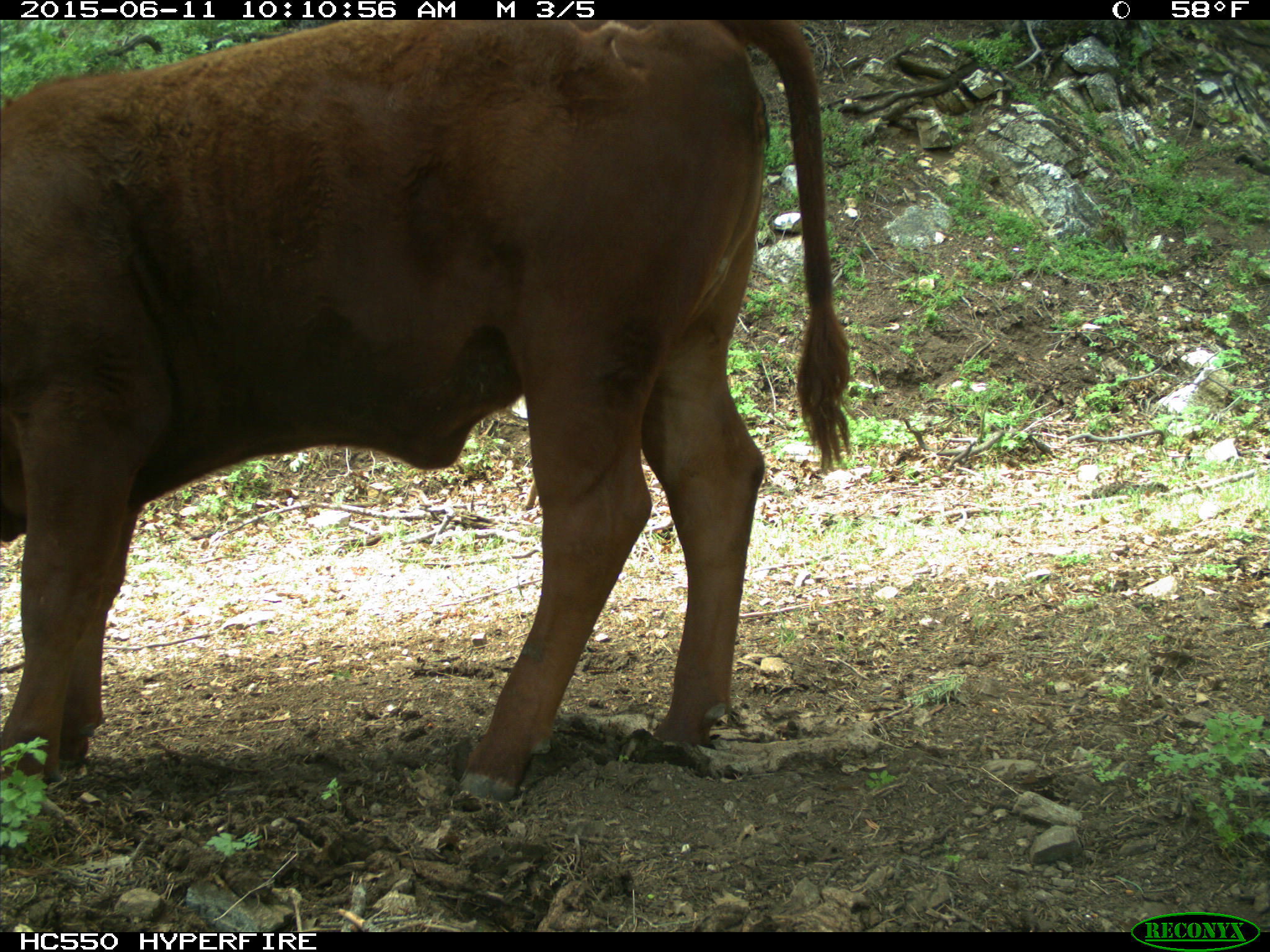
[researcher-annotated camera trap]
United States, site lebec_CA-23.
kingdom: Animalia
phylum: Chordata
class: Mammalia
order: Artiodactyla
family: Bovidae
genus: Bos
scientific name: Bos taurus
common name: domestic cow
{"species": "Bos taurus (domestic cow)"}